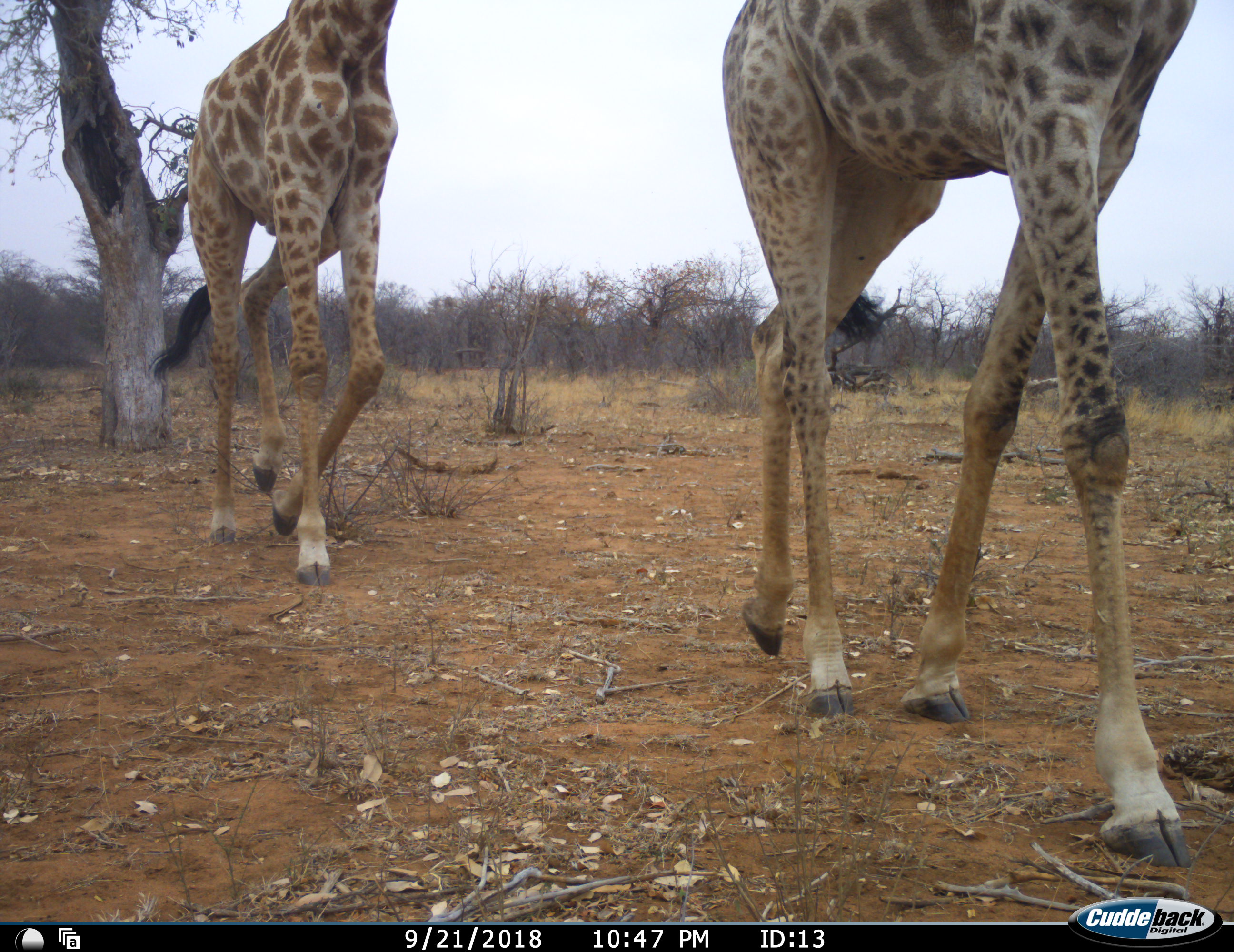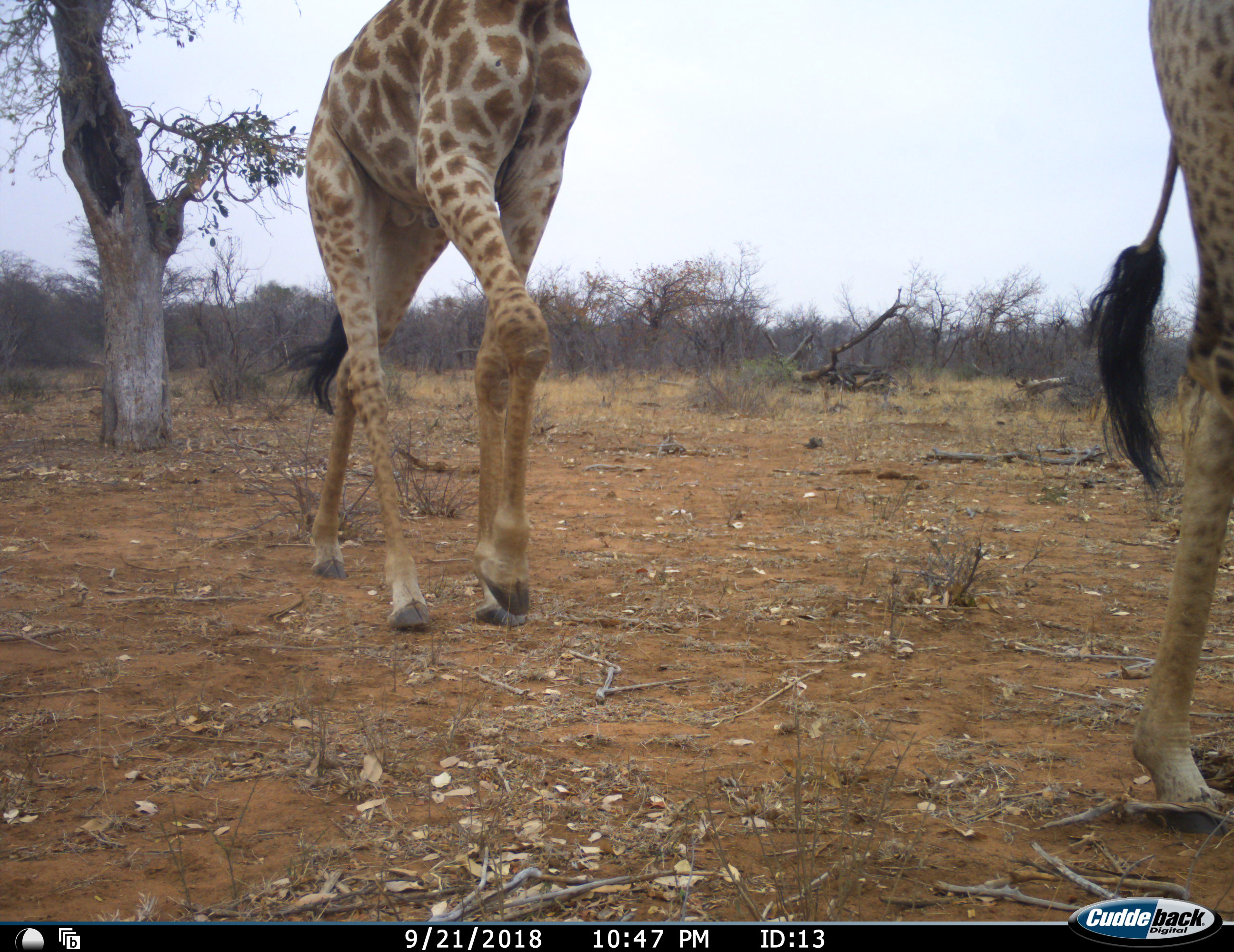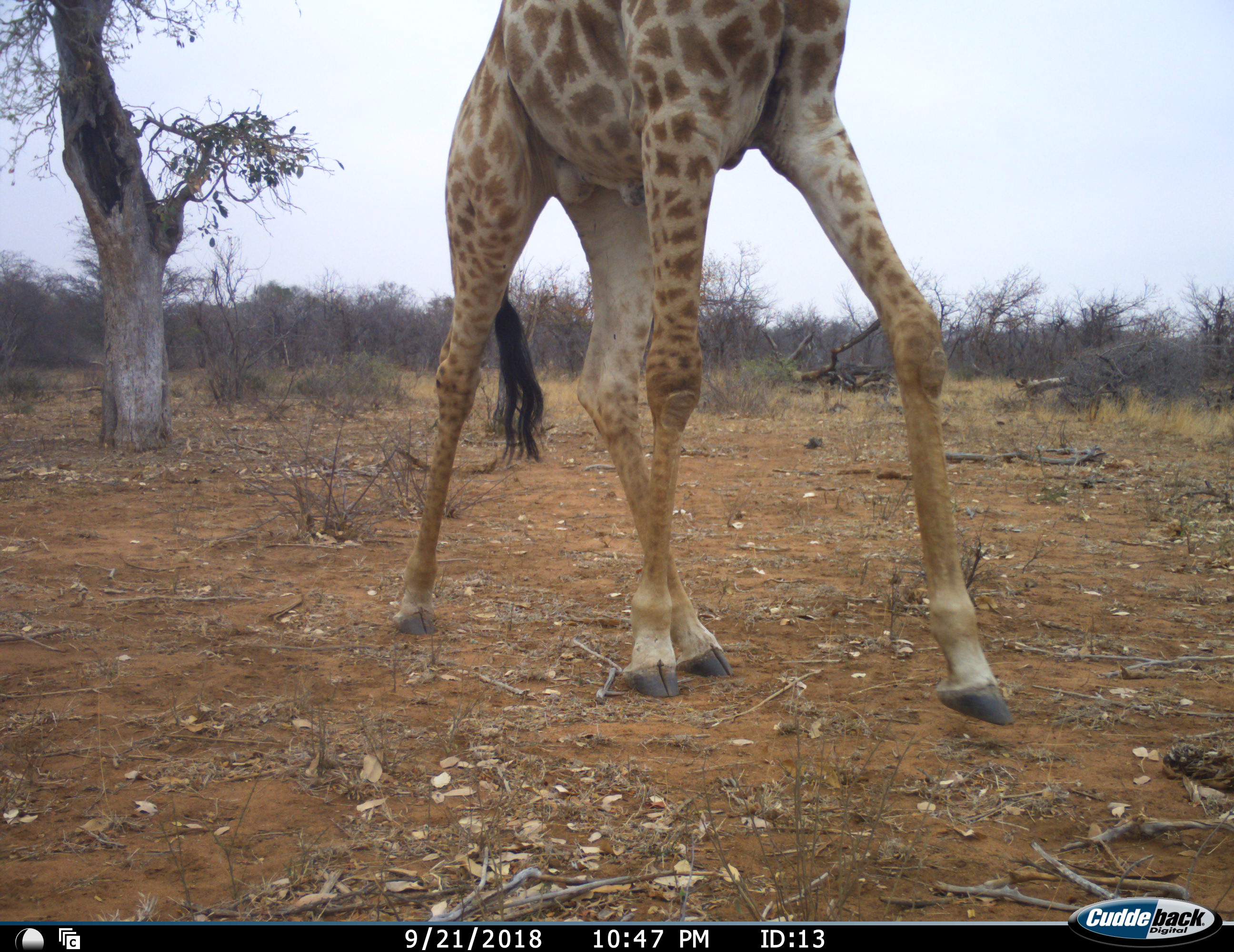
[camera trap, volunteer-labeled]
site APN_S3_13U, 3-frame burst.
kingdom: Animalia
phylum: Chordata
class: Mammalia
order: Artiodactyla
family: Giraffidae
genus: Giraffa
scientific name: Giraffa camelopardalis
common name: giraffe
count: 2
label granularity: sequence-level